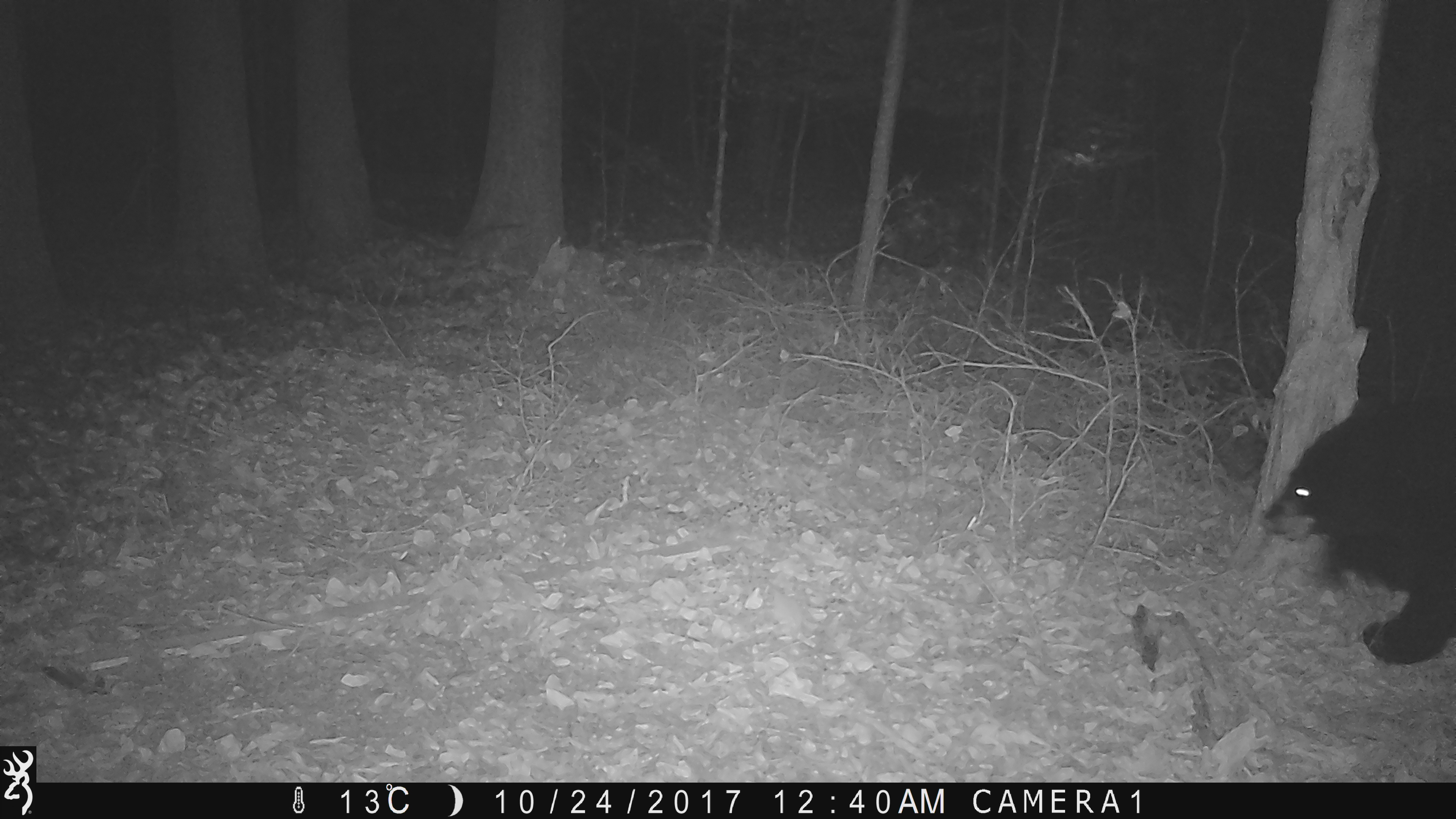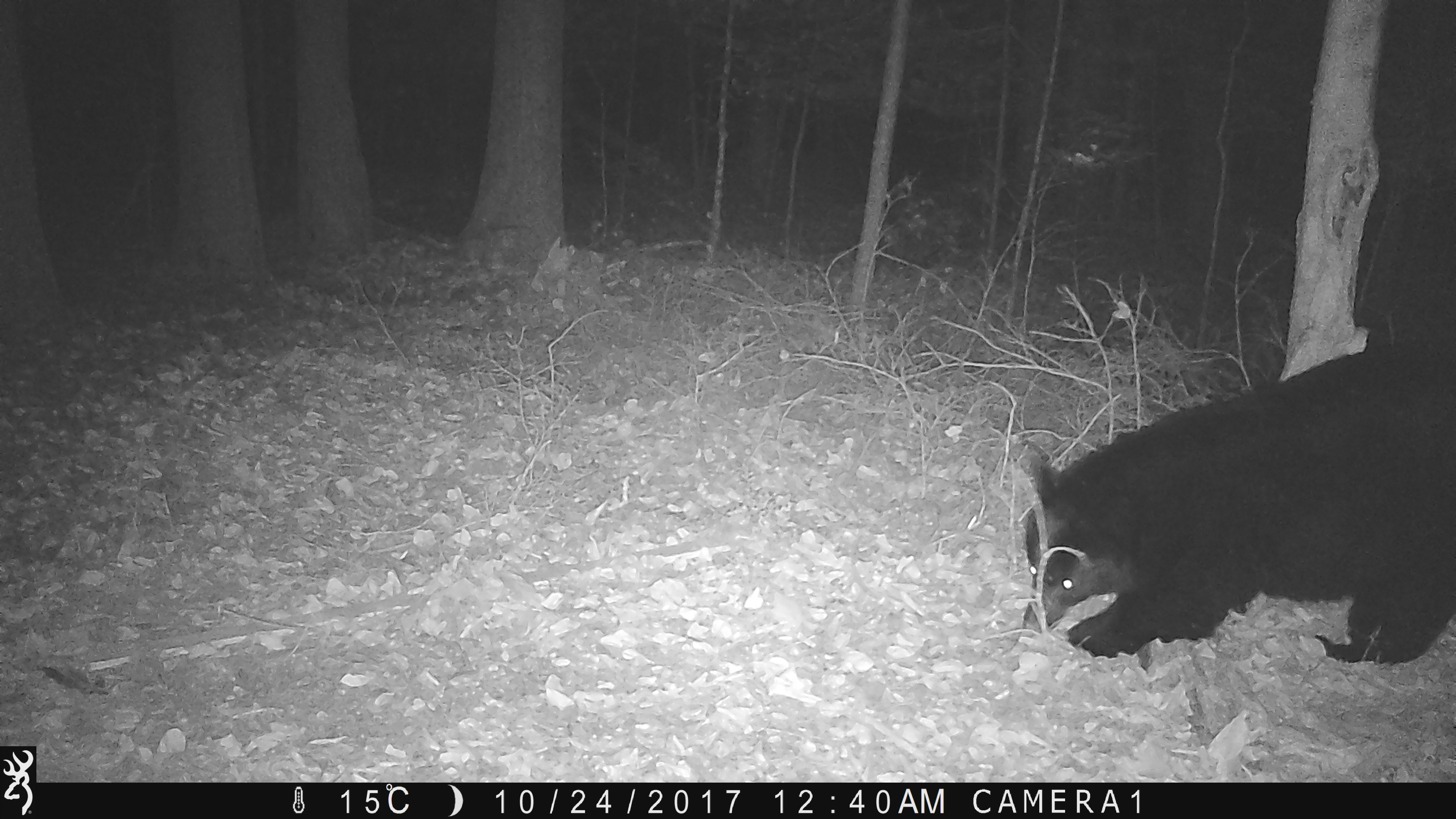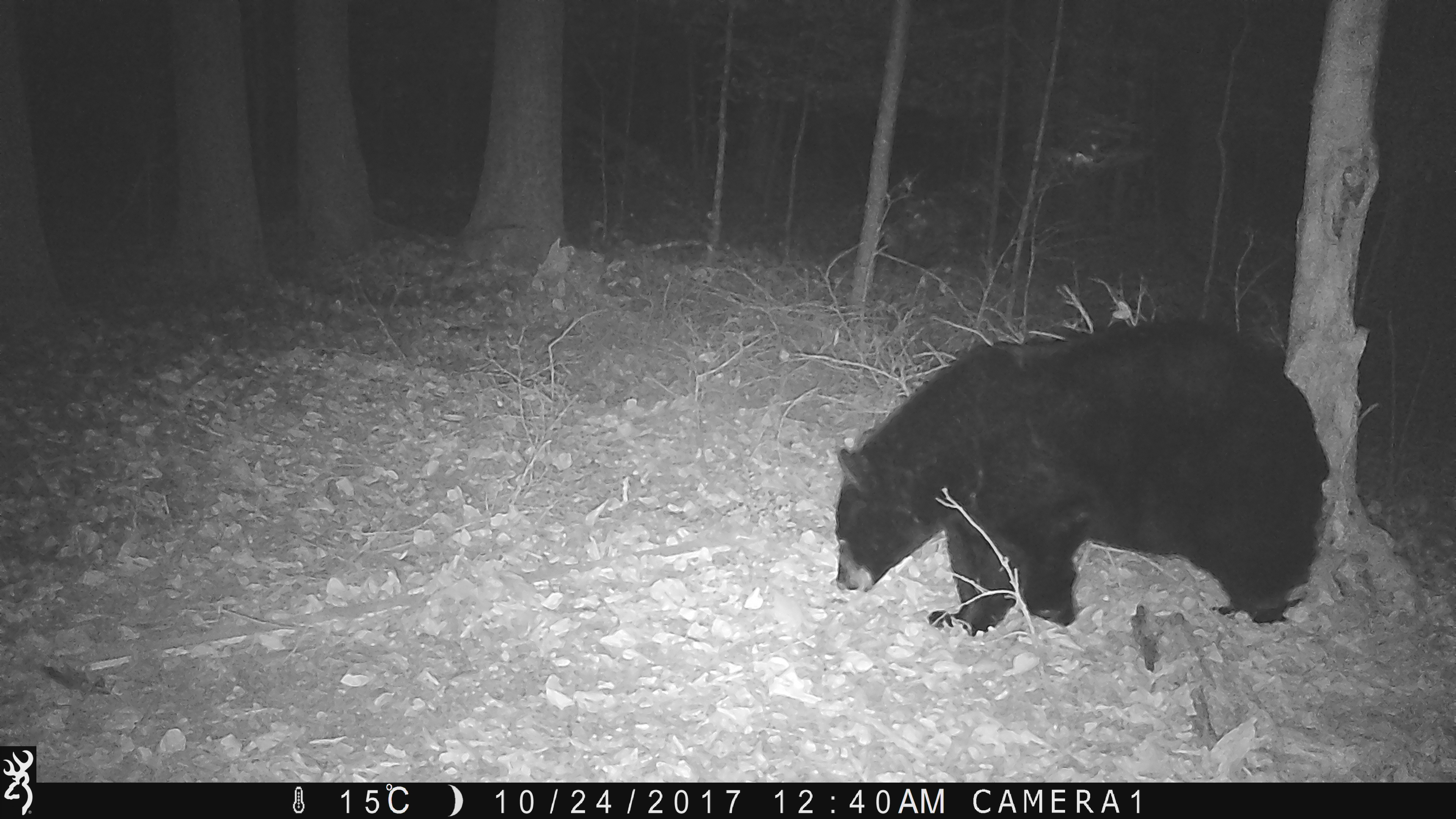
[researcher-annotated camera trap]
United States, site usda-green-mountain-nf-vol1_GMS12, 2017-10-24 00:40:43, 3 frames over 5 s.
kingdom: Animalia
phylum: Chordata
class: Mammalia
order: Carnivora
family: Ursidae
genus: Ursus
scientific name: Ursus americanus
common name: black bear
Black bear (Ursus americanus).